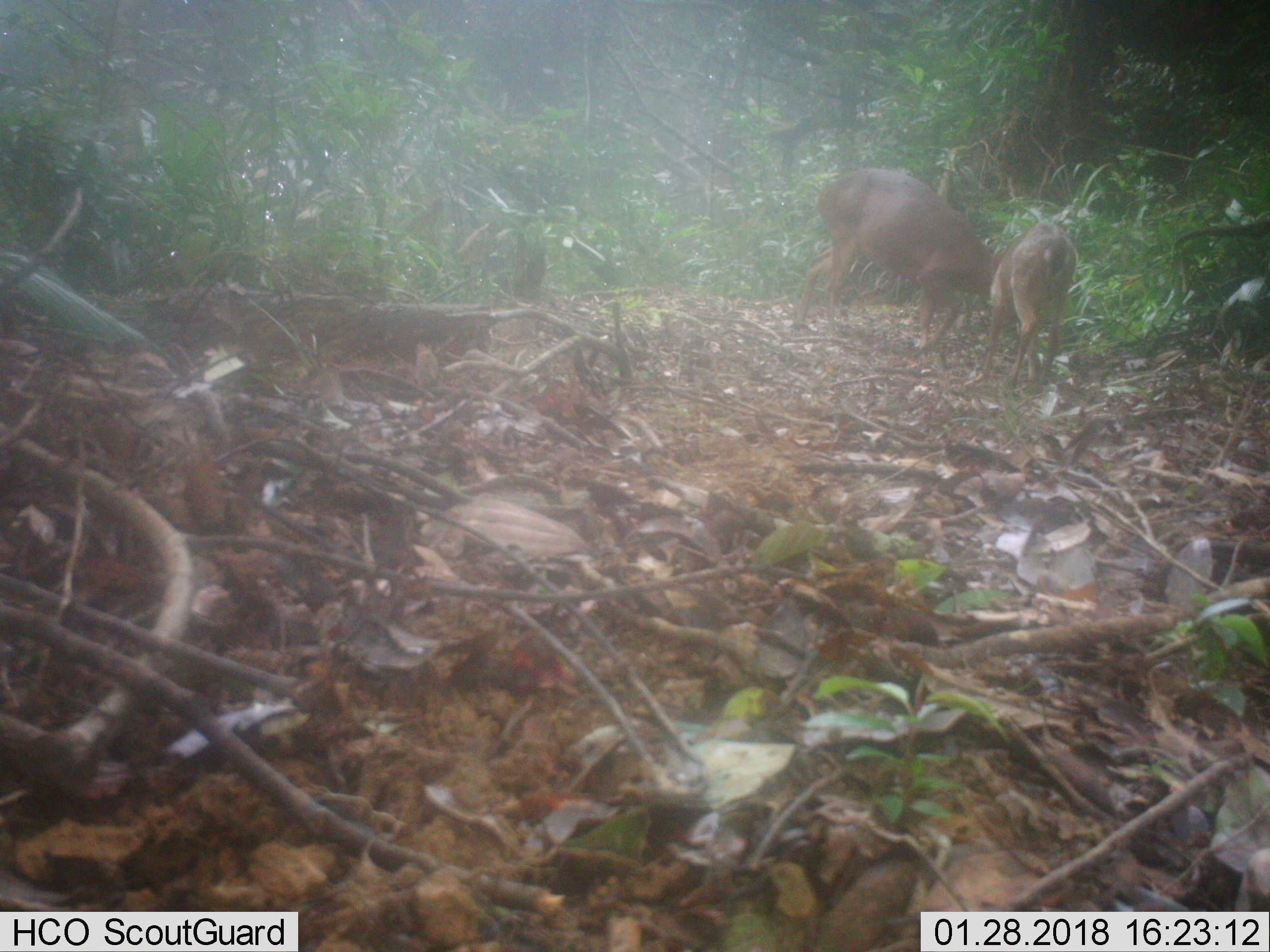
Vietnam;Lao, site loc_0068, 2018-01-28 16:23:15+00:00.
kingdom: Animalia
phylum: Chordata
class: Mammalia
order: Artiodactyla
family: Cervidae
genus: Muntiacus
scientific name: Muntiacus vuquangensis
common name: large-antlered muntjac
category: large antlered muntjac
Large antlered muntjac (large-antlered muntjac) (Muntiacus vuquangensis). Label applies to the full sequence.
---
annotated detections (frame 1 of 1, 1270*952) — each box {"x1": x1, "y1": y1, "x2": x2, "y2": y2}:
large antlered muntjac: {"x1": 803, "y1": 168, "x2": 1009, "y2": 352}; {"x1": 979, "y1": 222, "x2": 1076, "y2": 398}